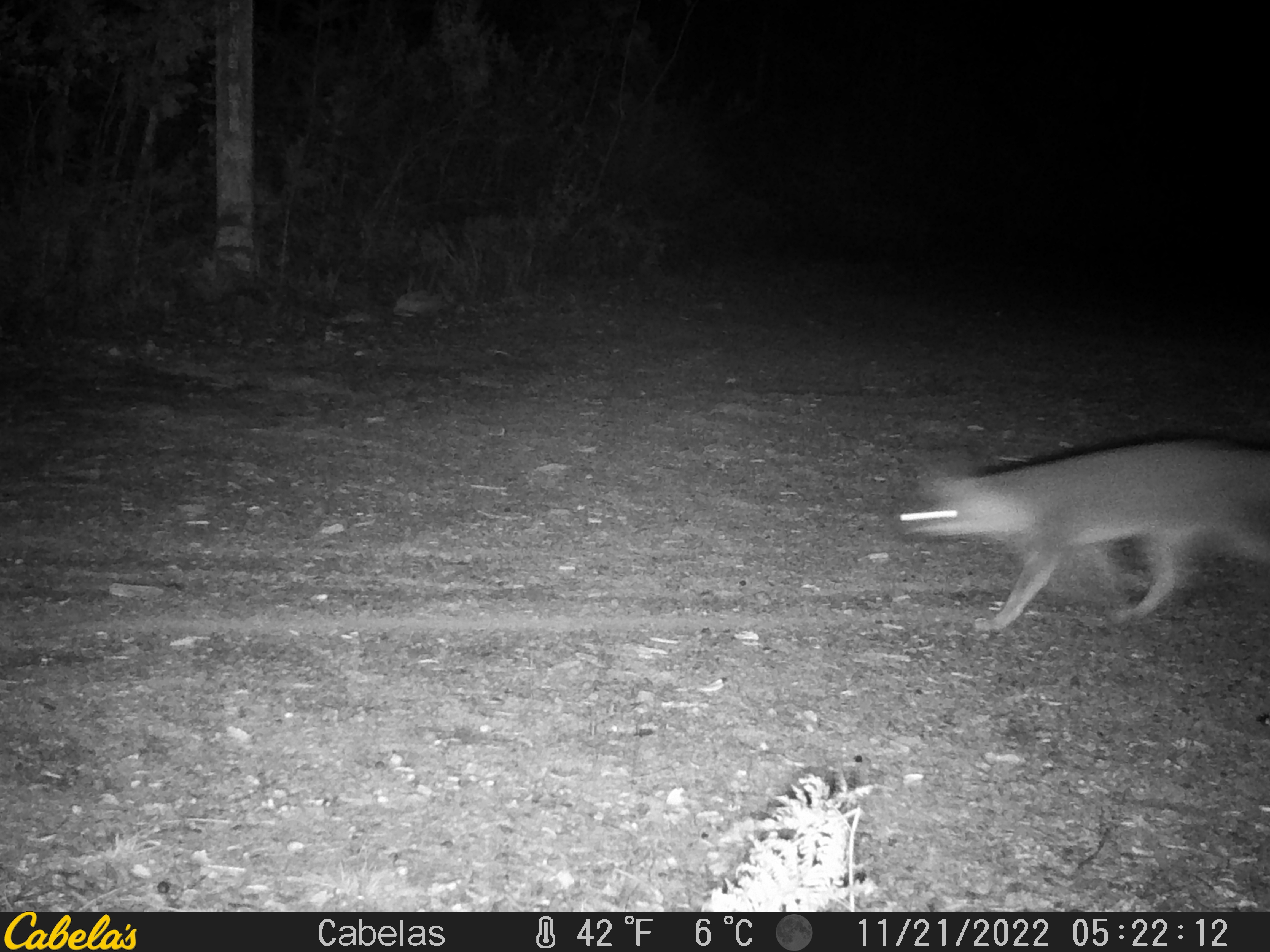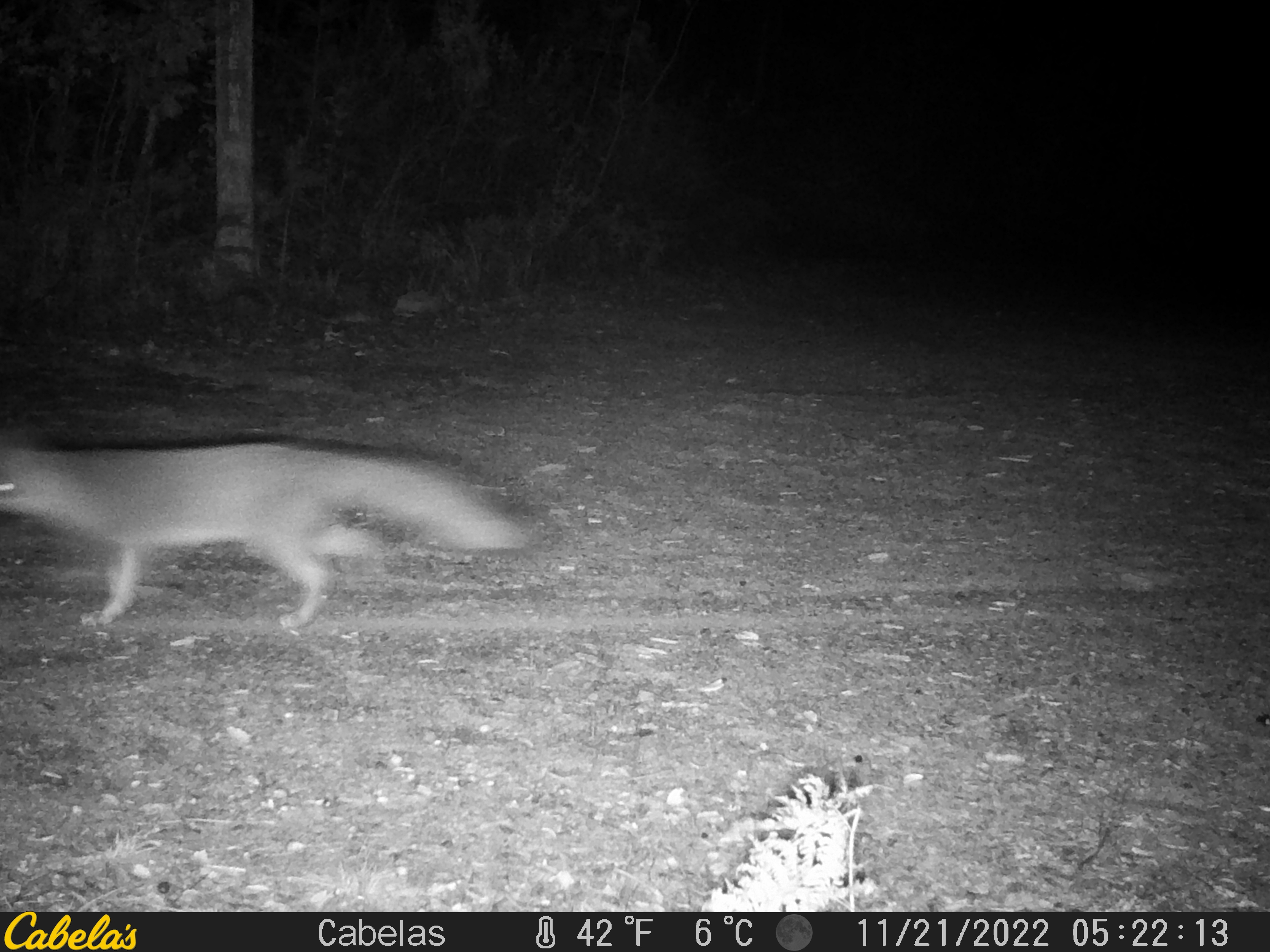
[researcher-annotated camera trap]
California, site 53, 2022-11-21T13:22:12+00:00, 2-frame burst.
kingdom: Animalia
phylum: Chordata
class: Mammalia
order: Carnivora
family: Canidae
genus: Urocyon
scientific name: Urocyon cinereoargenteus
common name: gray fox